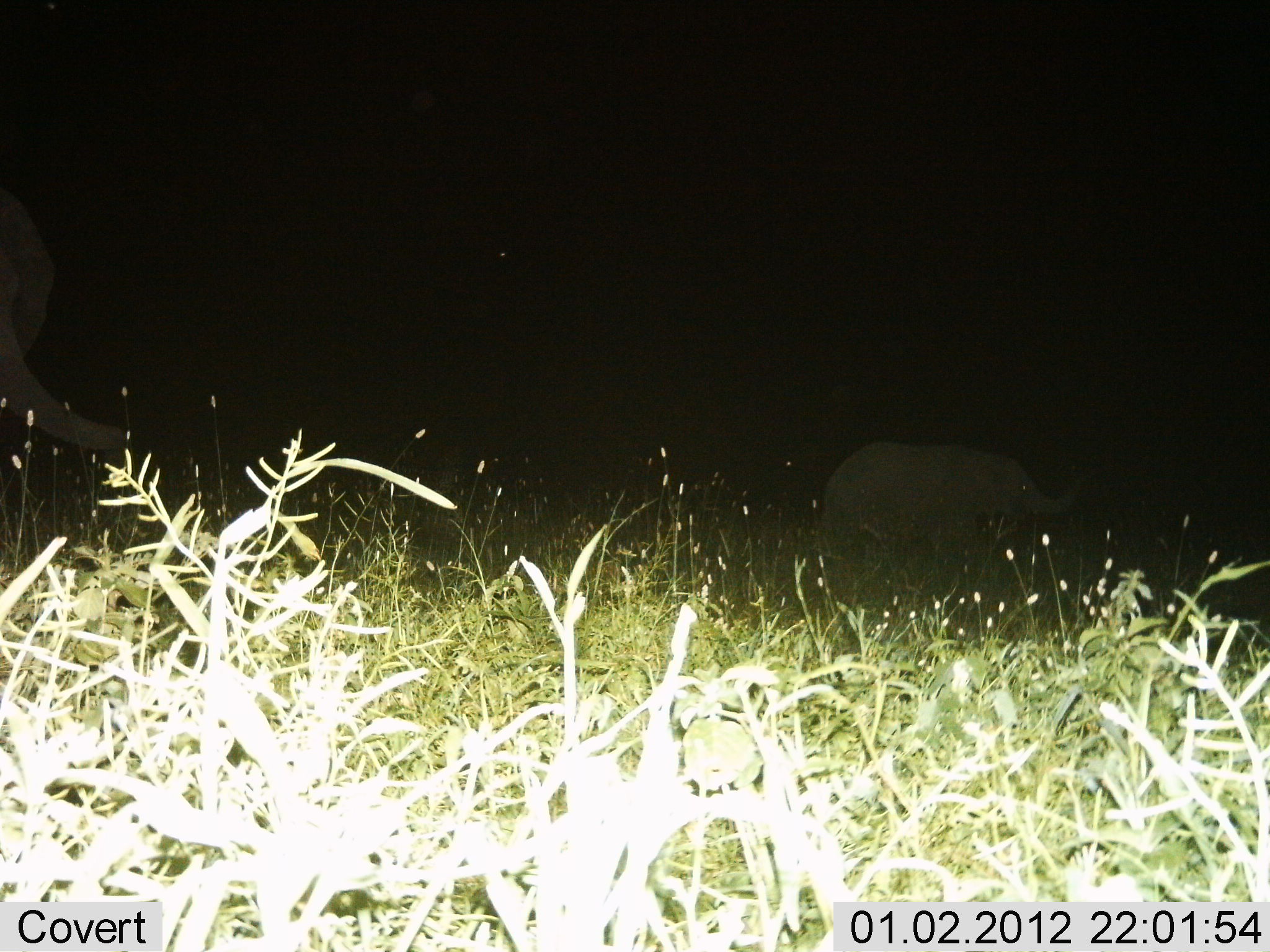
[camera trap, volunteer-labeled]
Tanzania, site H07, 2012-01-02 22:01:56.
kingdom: Animalia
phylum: Chordata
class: Mammalia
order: Proboscidea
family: Elephantidae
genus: Loxodonta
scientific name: Loxodonta africana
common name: african bush elephant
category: elephant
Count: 2.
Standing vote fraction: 42%.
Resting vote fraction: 0%.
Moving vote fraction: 58%.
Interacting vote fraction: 0%.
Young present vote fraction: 17%.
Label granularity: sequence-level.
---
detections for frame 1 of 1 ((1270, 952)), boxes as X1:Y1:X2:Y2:
animal: 817:440:1084:604; 0:184:130:452